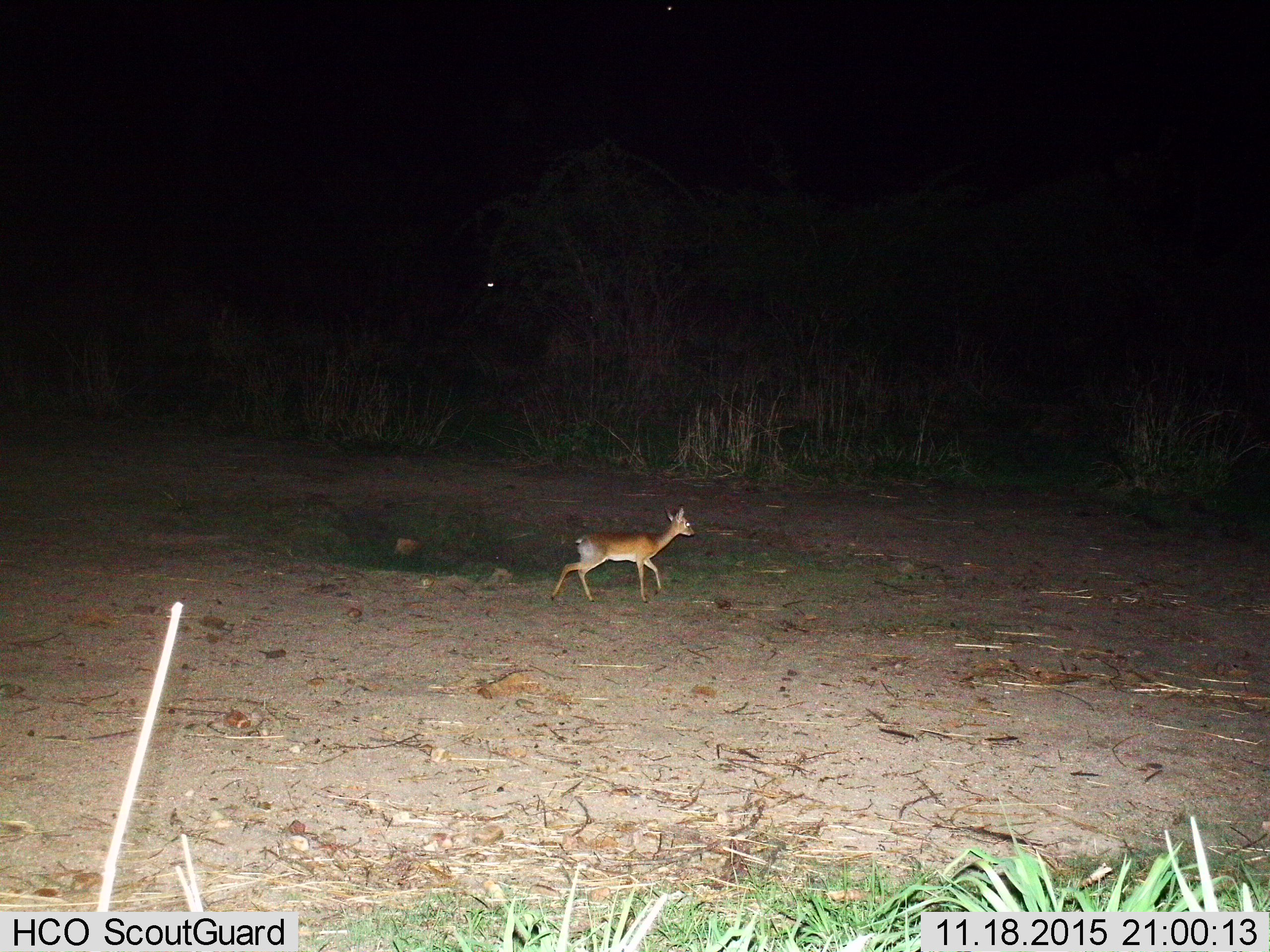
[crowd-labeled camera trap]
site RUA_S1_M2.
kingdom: Animalia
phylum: Chordata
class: Mammalia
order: Artiodactyla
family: Bovidae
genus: Madoqua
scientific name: Madoqua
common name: dik-dik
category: dikdik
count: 1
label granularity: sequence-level